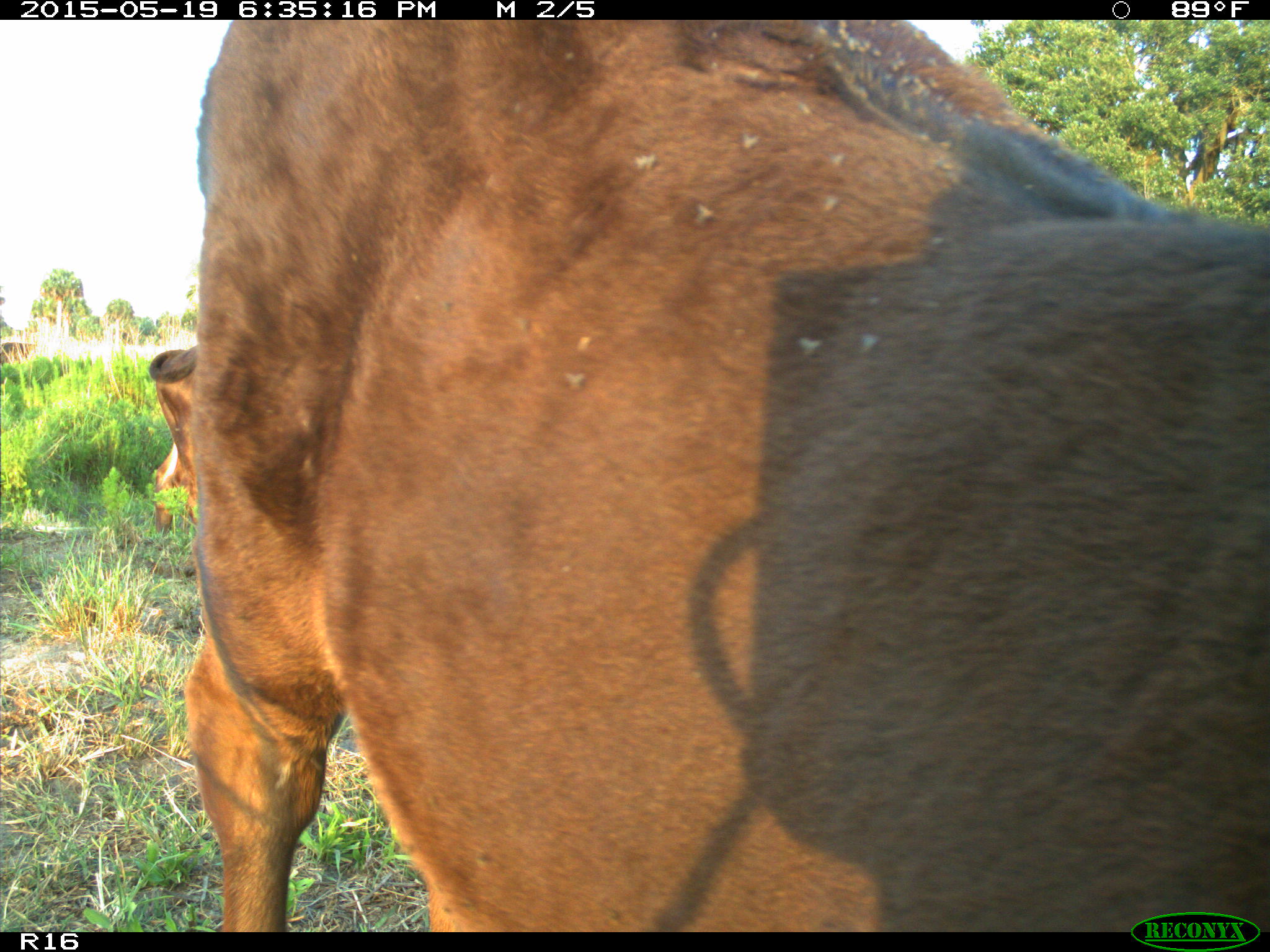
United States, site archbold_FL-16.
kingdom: Animalia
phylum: Chordata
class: Mammalia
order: Artiodactyla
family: Bovidae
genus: Bos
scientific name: Bos taurus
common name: domestic cow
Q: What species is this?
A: Bos taurus (domestic cow).